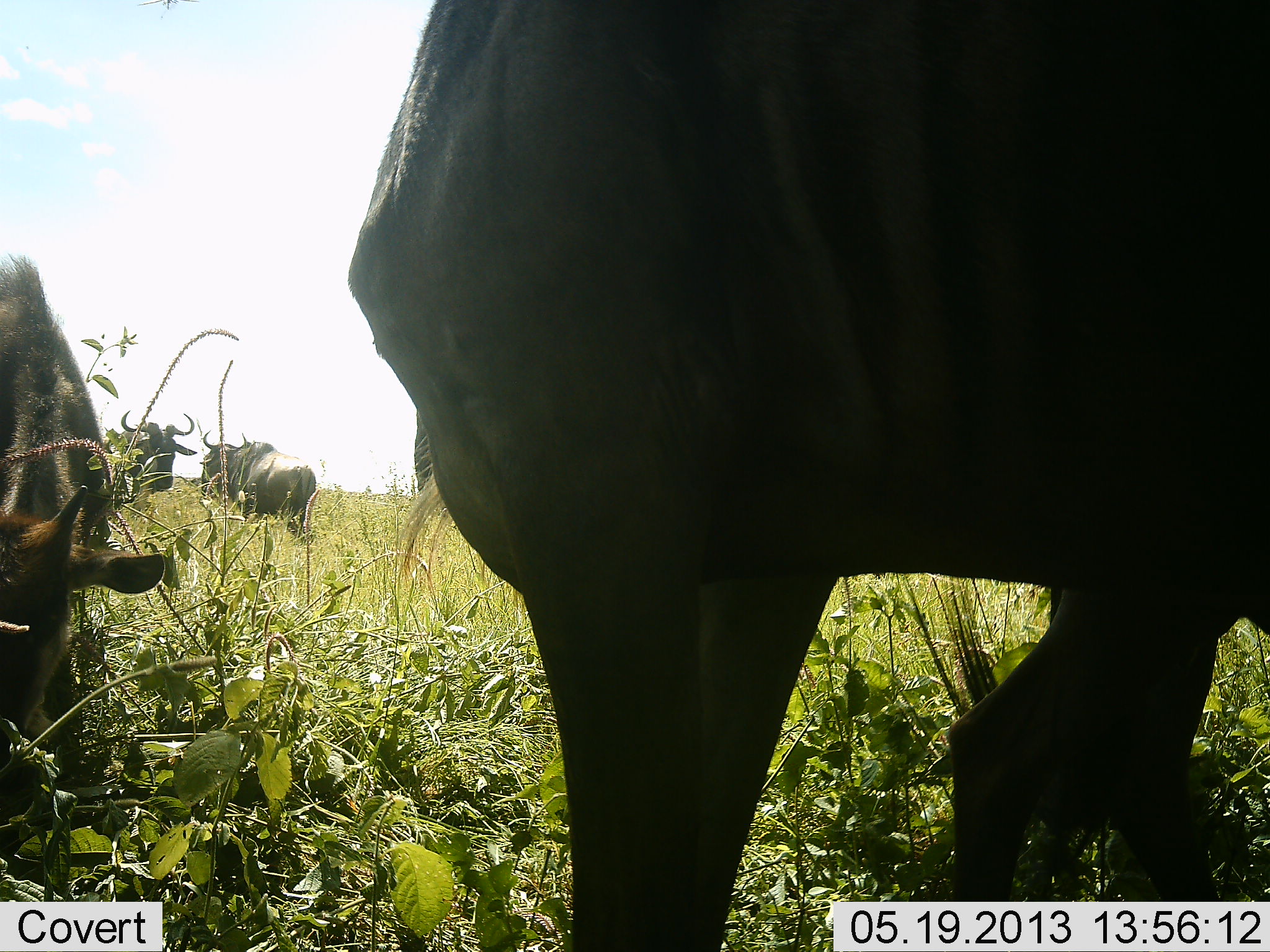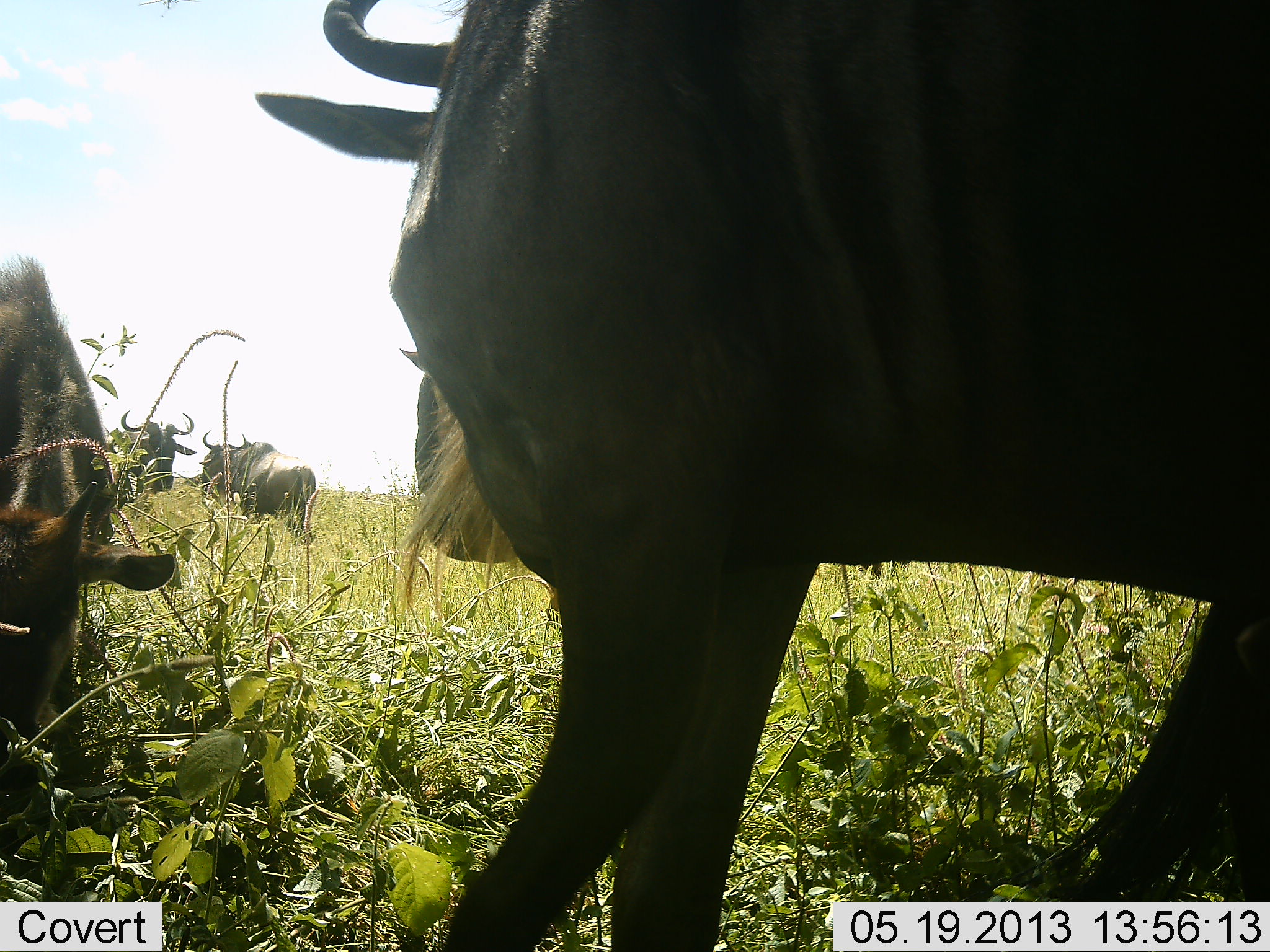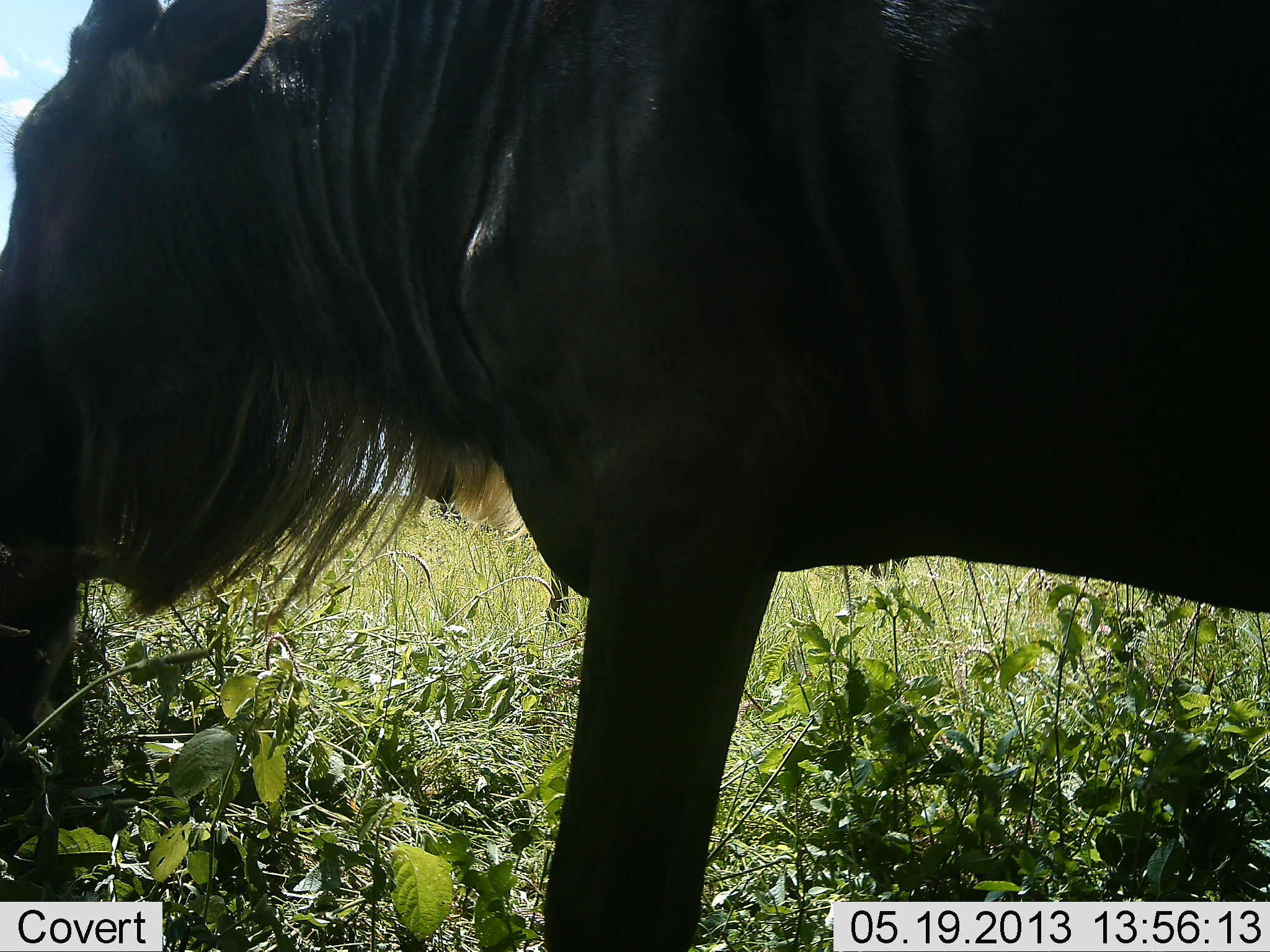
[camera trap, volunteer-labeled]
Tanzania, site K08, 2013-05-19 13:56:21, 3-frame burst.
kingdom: Animalia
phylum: Chordata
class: Mammalia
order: Artiodactyla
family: Bovidae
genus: Connochaetes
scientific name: Connochaetes taurinus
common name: blue wildebeest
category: wildebeest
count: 5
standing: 90%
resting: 10%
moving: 20%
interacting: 0%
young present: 20%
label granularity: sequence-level